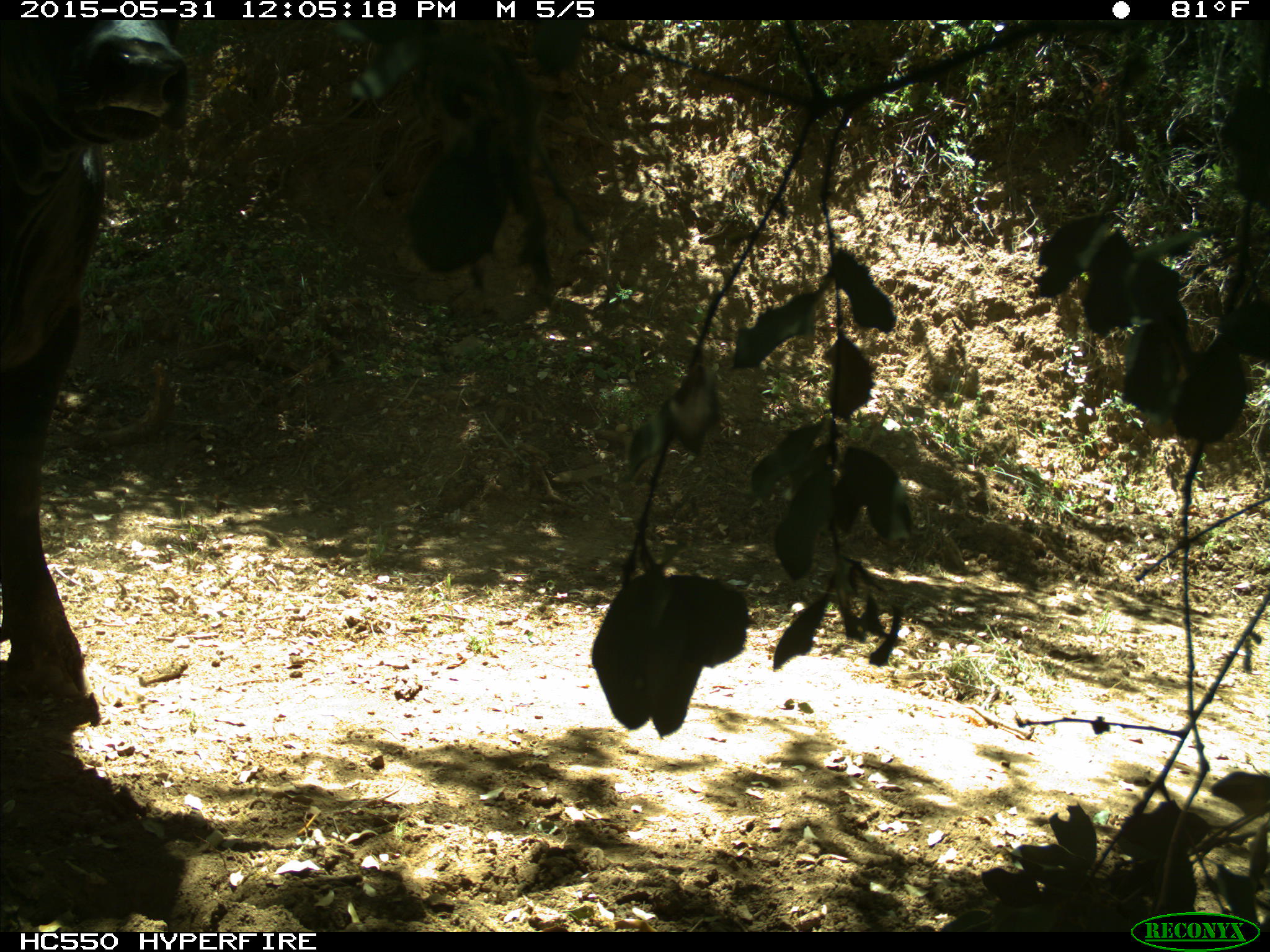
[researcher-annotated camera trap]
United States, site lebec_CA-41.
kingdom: Animalia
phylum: Chordata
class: Mammalia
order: Artiodactyla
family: Bovidae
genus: Bos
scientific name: Bos taurus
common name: domestic cow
Bos taurus (domestic cow).